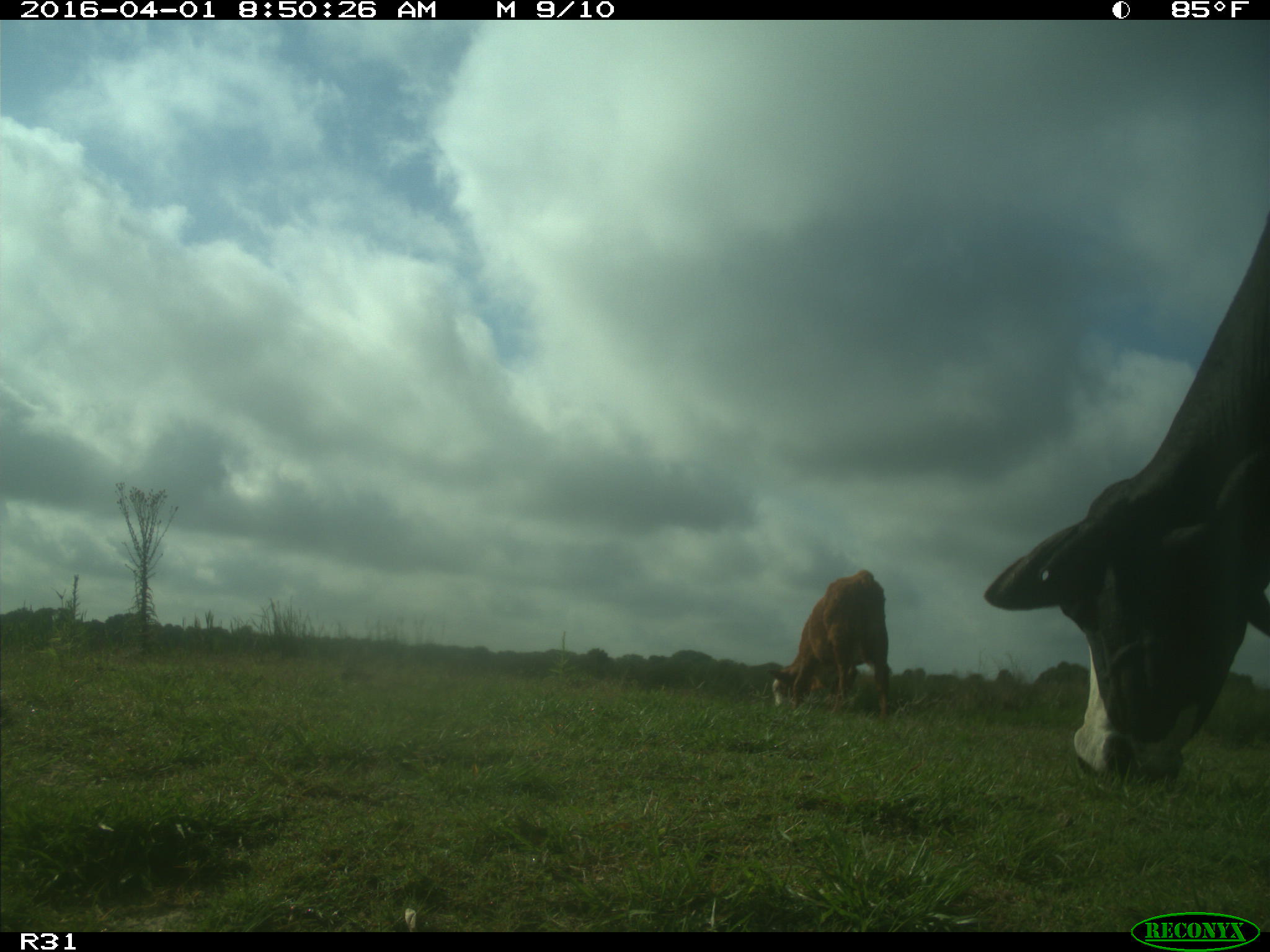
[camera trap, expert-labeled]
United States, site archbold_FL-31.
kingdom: Animalia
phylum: Chordata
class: Mammalia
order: Artiodactyla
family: Bovidae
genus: Bos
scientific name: Bos taurus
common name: domestic cow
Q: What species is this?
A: Bos taurus (domestic cow).